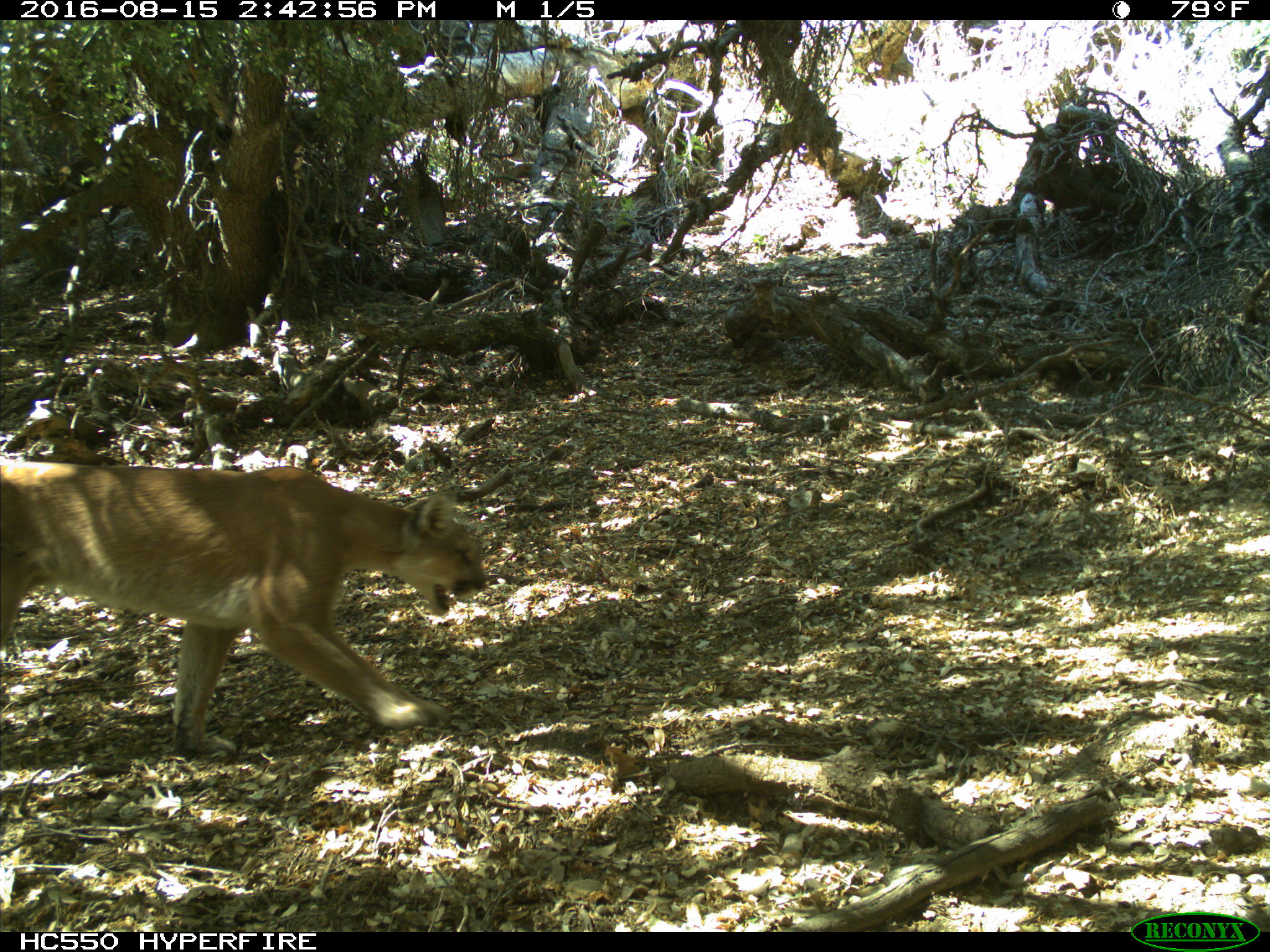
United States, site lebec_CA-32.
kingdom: Animalia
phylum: Chordata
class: Mammalia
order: Carnivora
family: Felidae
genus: Puma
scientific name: Puma concolor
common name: mountain lion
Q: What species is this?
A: Puma concolor (mountain lion).